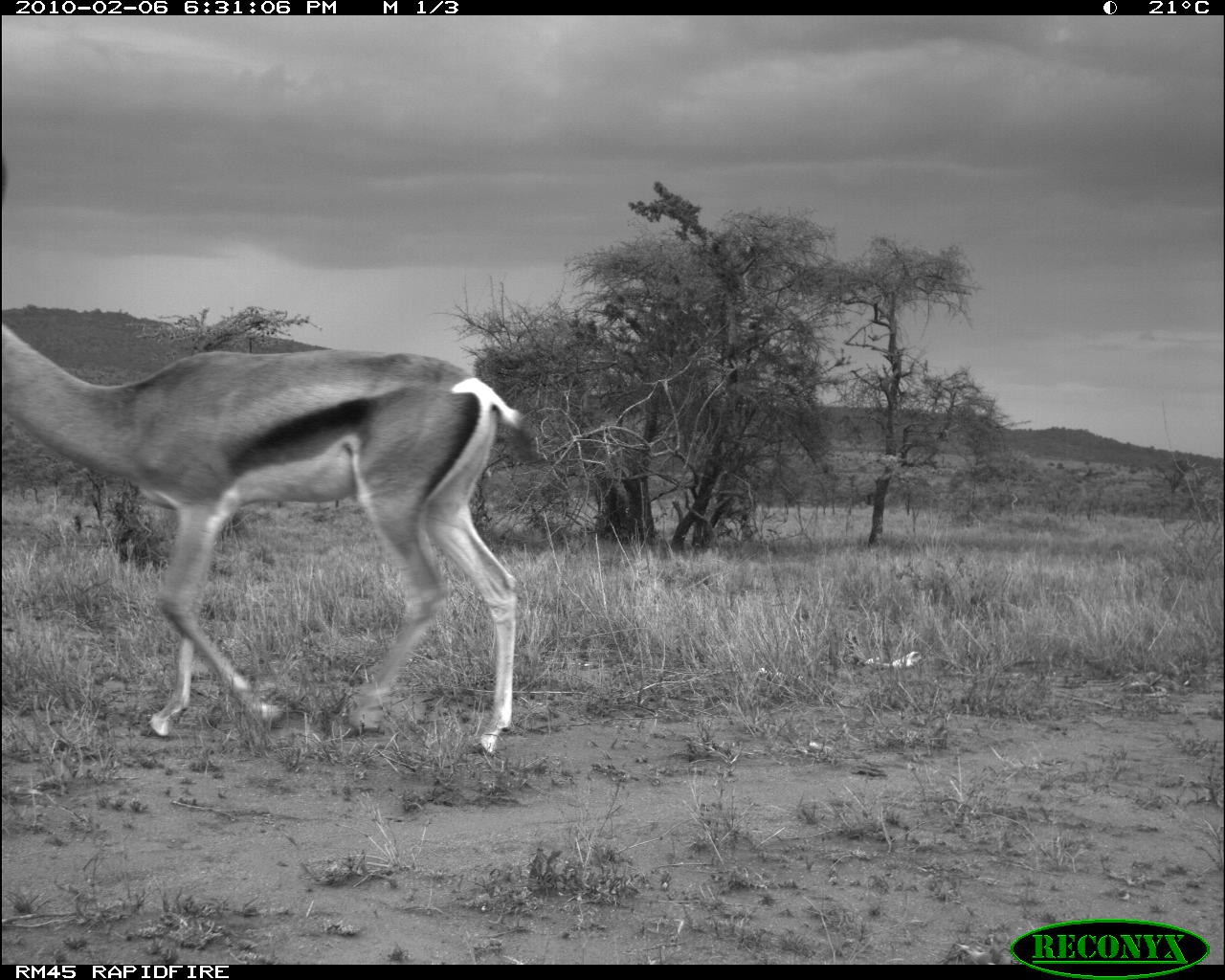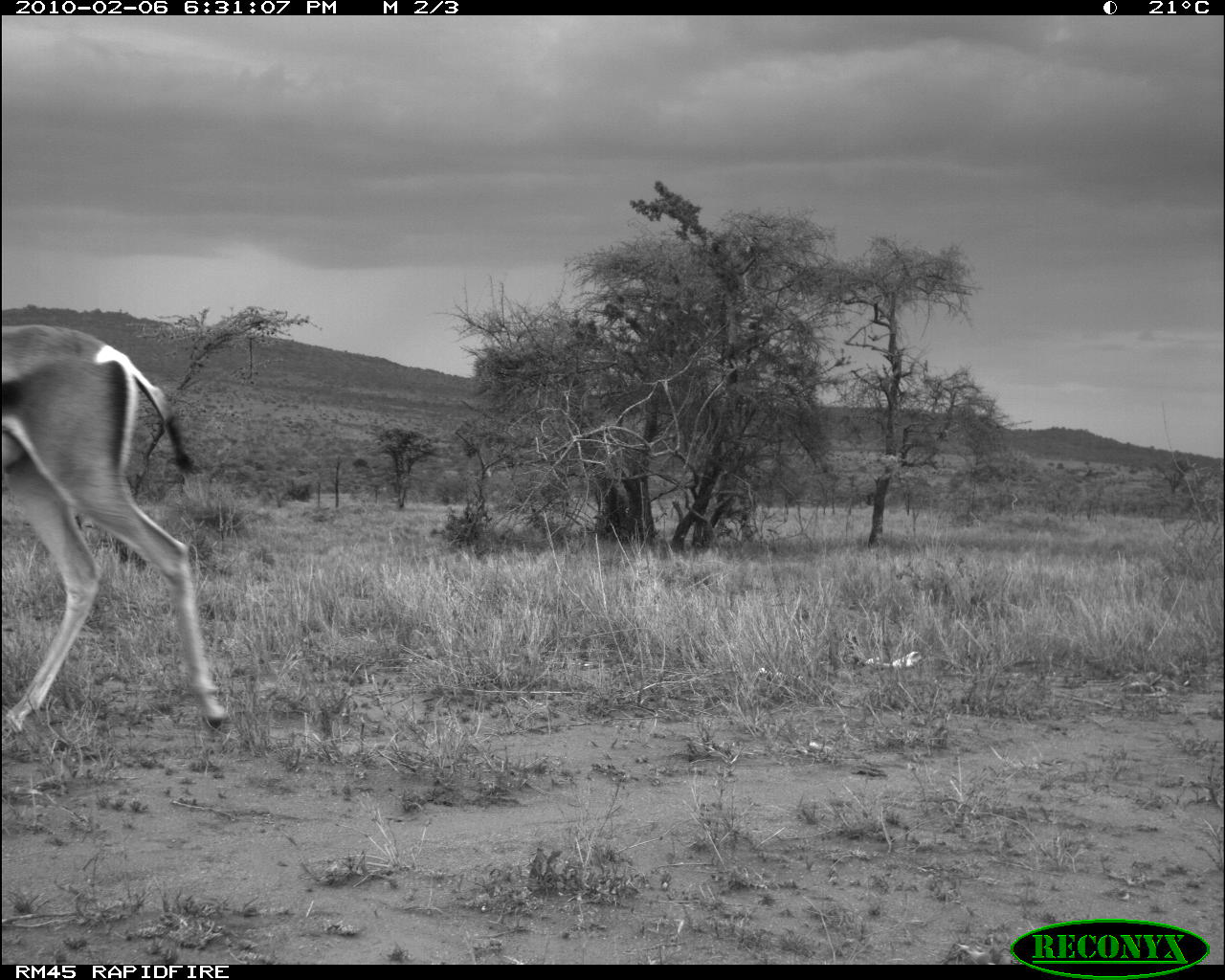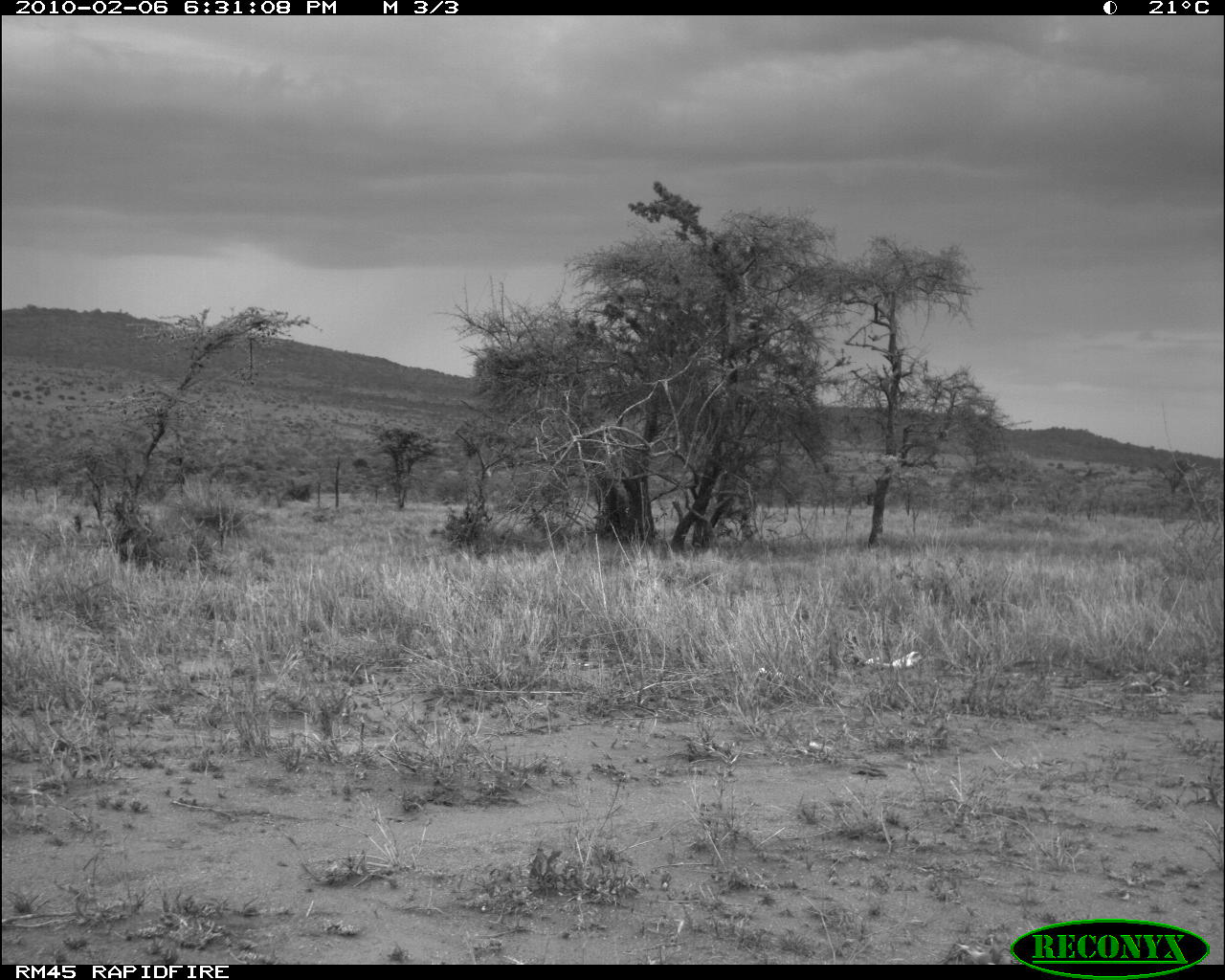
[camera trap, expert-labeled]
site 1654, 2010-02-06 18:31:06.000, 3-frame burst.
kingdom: Animalia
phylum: Chordata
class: Mammalia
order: Artiodactyla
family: Bovidae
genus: Nanger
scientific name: Nanger granti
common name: grant's gazelle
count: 1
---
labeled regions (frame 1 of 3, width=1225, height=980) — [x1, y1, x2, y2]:
nanger granti: [0, 322, 531, 751]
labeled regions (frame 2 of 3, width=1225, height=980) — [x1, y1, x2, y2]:
nanger granti: [0, 317, 227, 733]